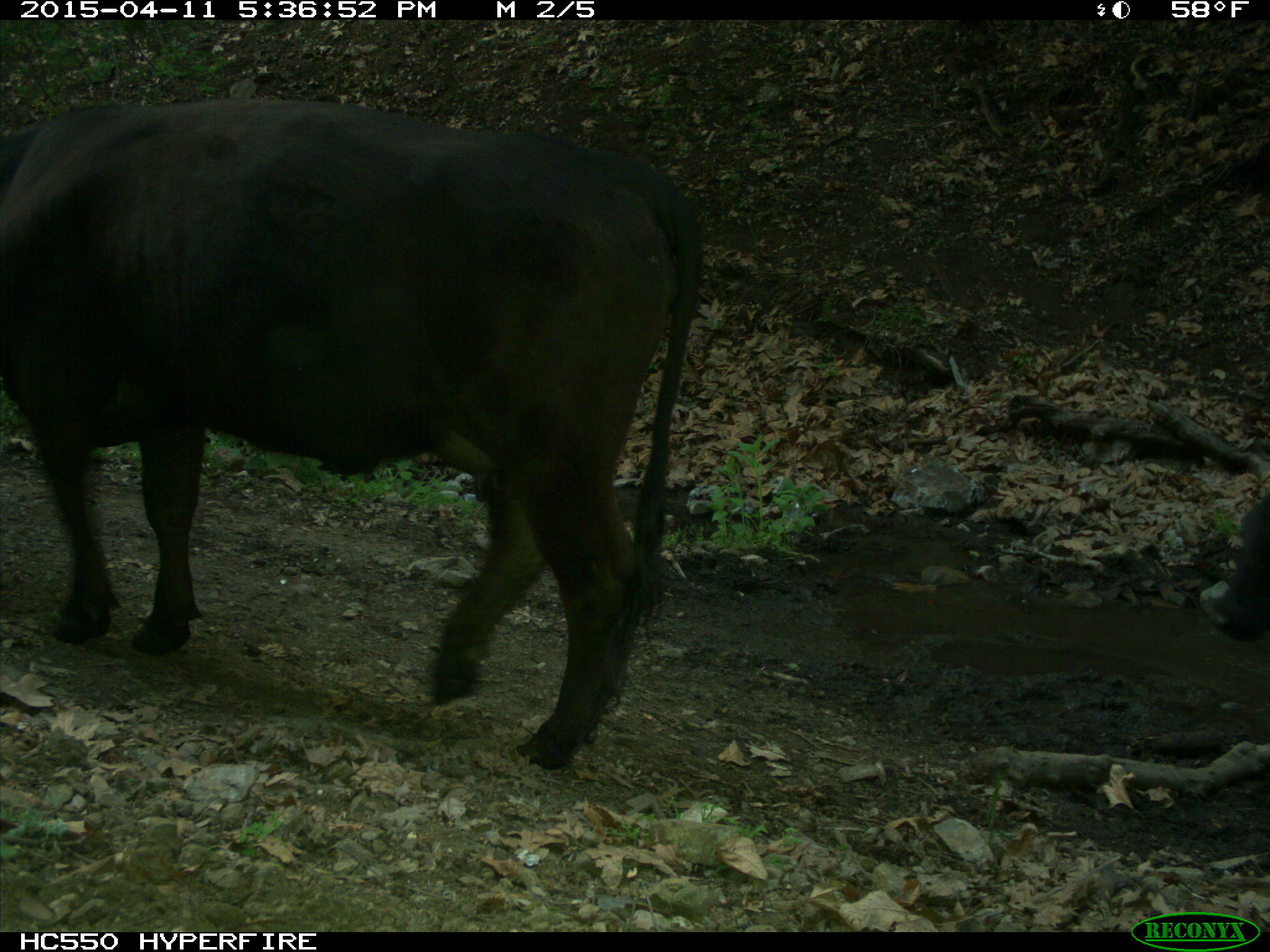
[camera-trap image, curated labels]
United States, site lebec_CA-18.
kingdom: Animalia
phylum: Chordata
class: Mammalia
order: Artiodactyla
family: Bovidae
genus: Bos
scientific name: Bos taurus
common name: domestic cow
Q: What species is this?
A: Bos taurus (domestic cow).